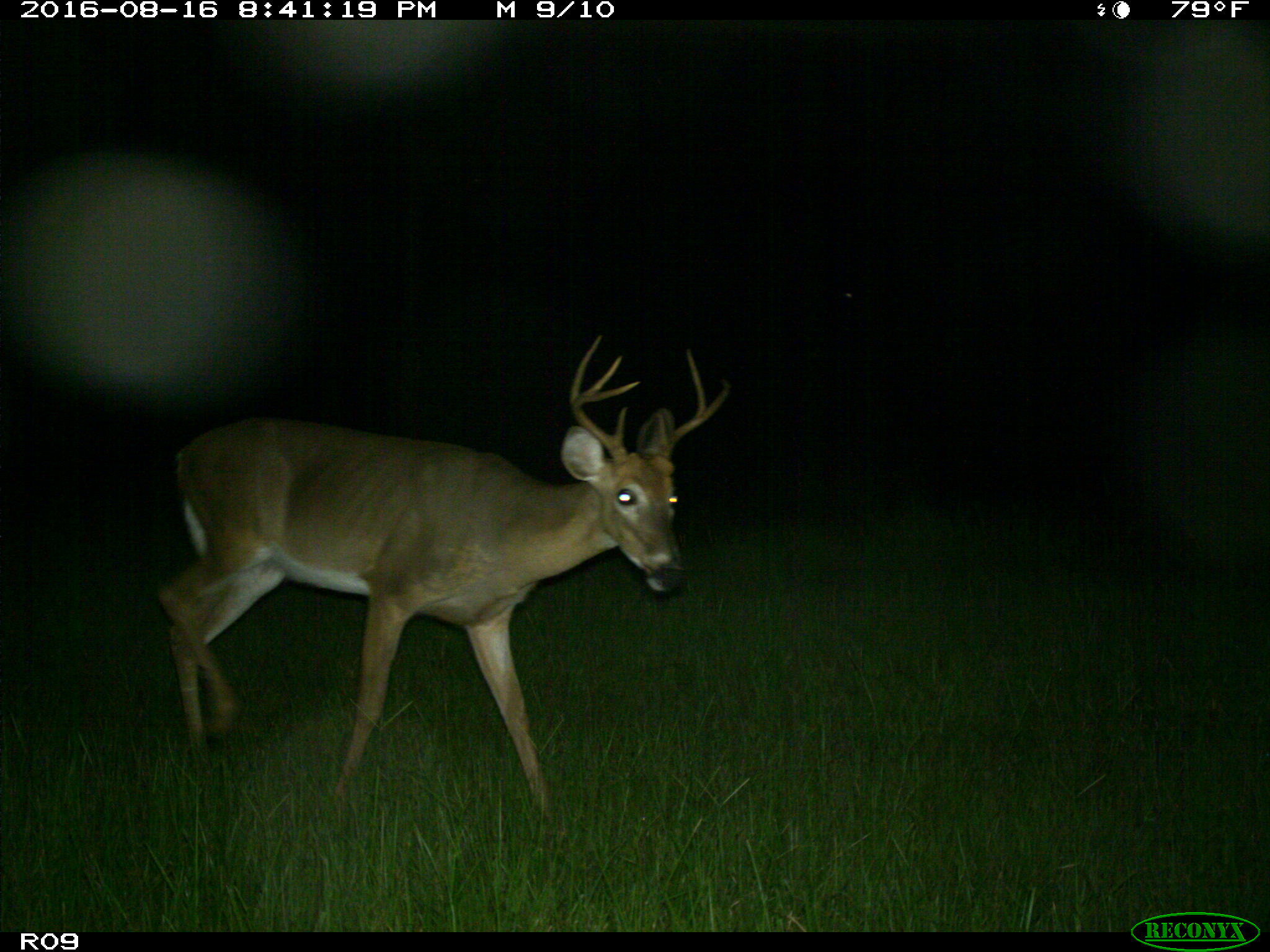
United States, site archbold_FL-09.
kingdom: Animalia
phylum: Chordata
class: Mammalia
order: Artiodactyla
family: Cervidae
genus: Odocoileus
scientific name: Odocoileus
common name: deer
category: unidentified deer